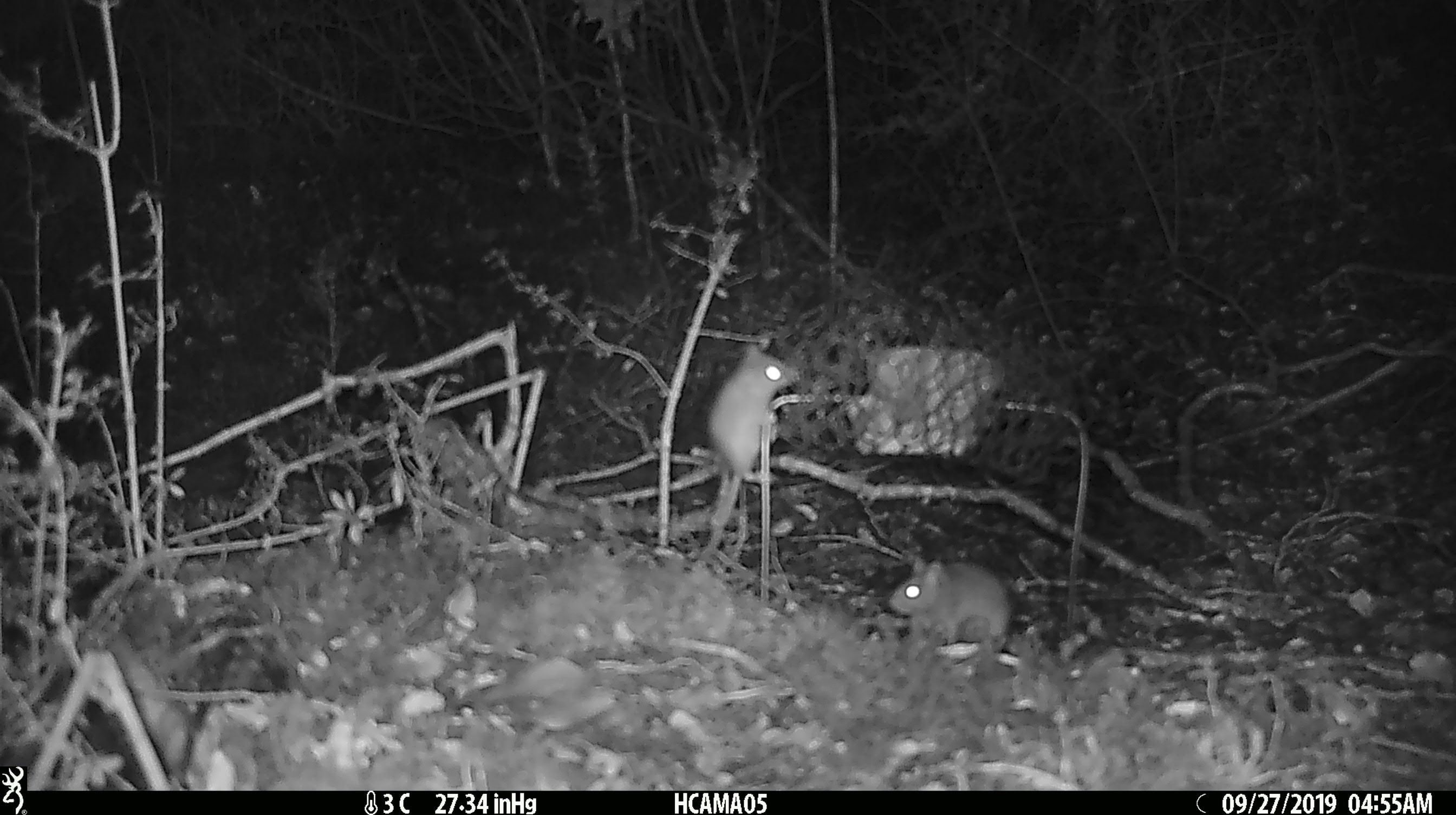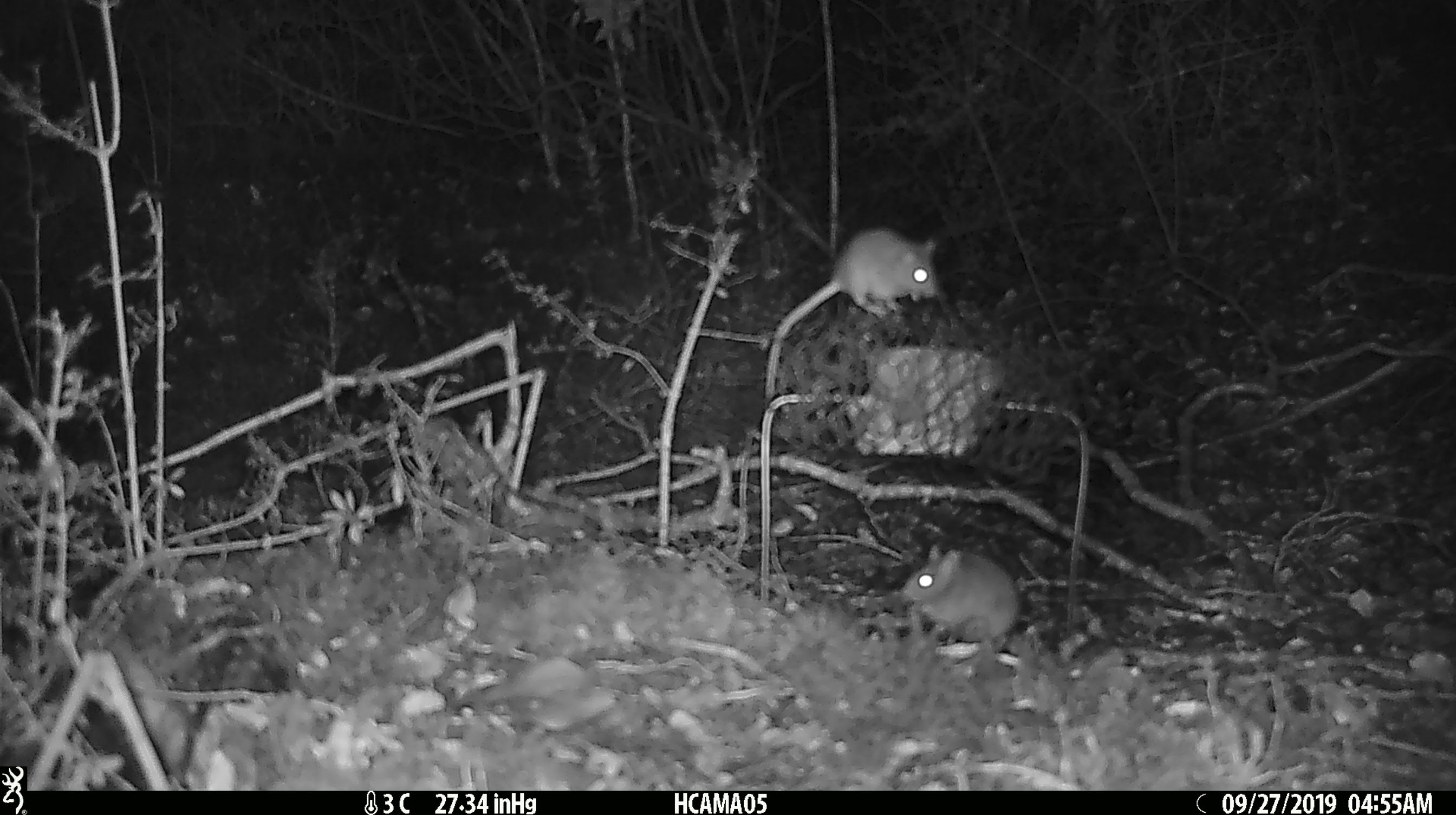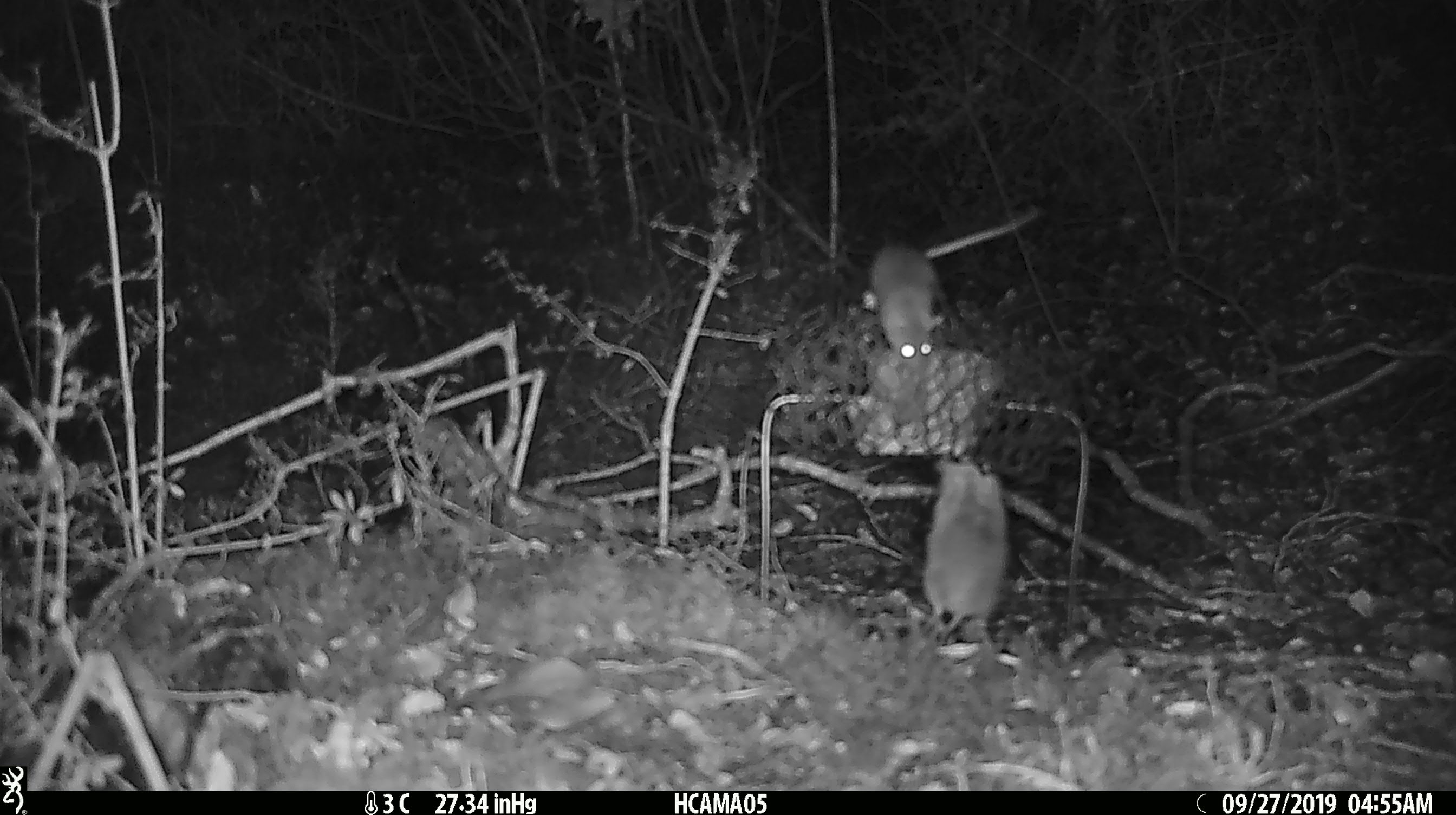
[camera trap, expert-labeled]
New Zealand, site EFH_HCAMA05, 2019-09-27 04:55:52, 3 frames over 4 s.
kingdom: Animalia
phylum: Chordata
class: Mammalia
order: Rodentia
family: Muridae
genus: Mus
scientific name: Mus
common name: mouse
Mouse (Mus).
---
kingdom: Animalia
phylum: Chordata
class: Mammalia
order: Rodentia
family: Muridae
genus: Rattus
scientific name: Rattus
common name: rat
Rat (Rattus).